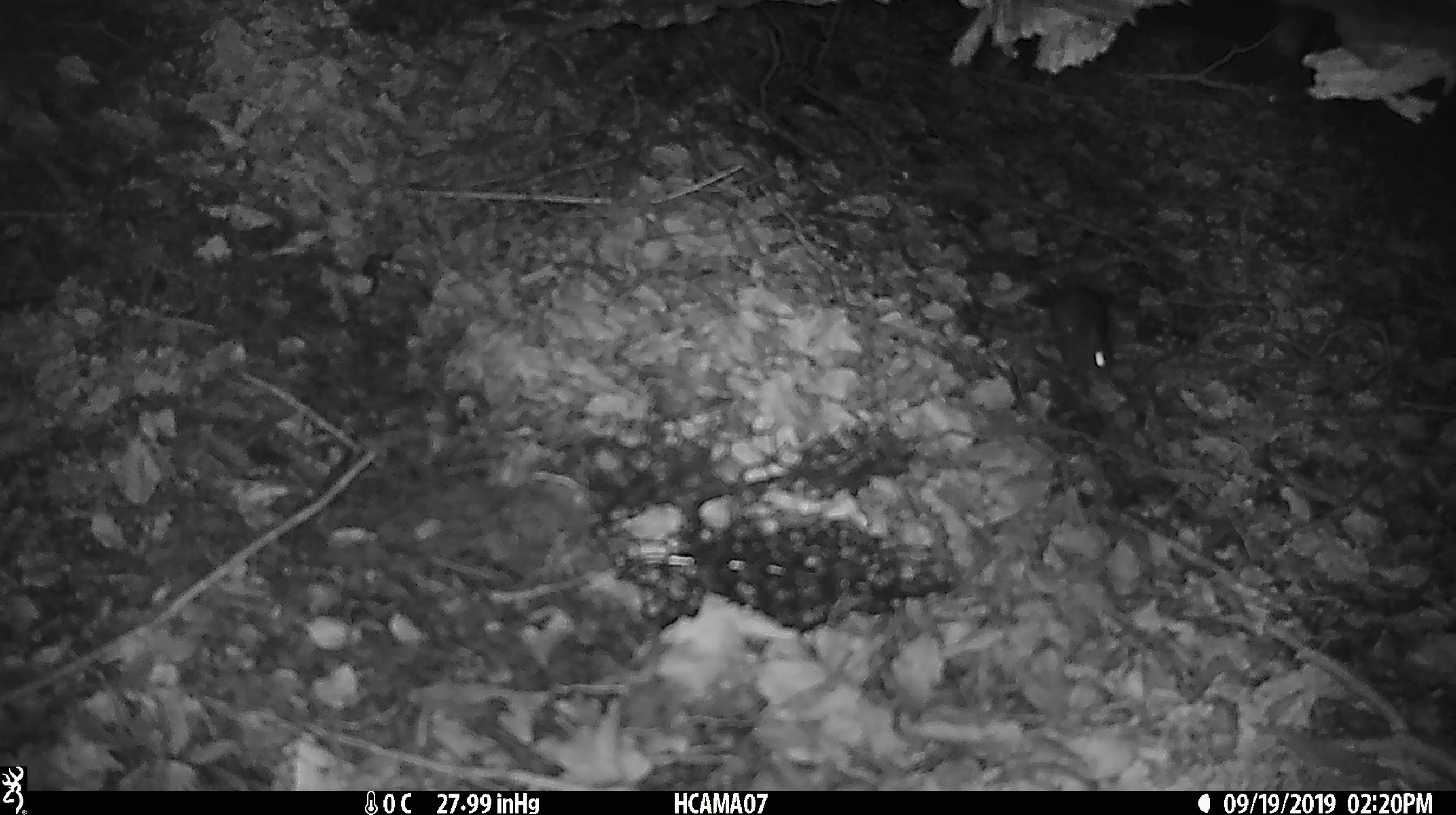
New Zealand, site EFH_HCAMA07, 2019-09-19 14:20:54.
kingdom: Animalia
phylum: Chordata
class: Mammalia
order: Rodentia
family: Muridae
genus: Mus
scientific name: Mus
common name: mouse